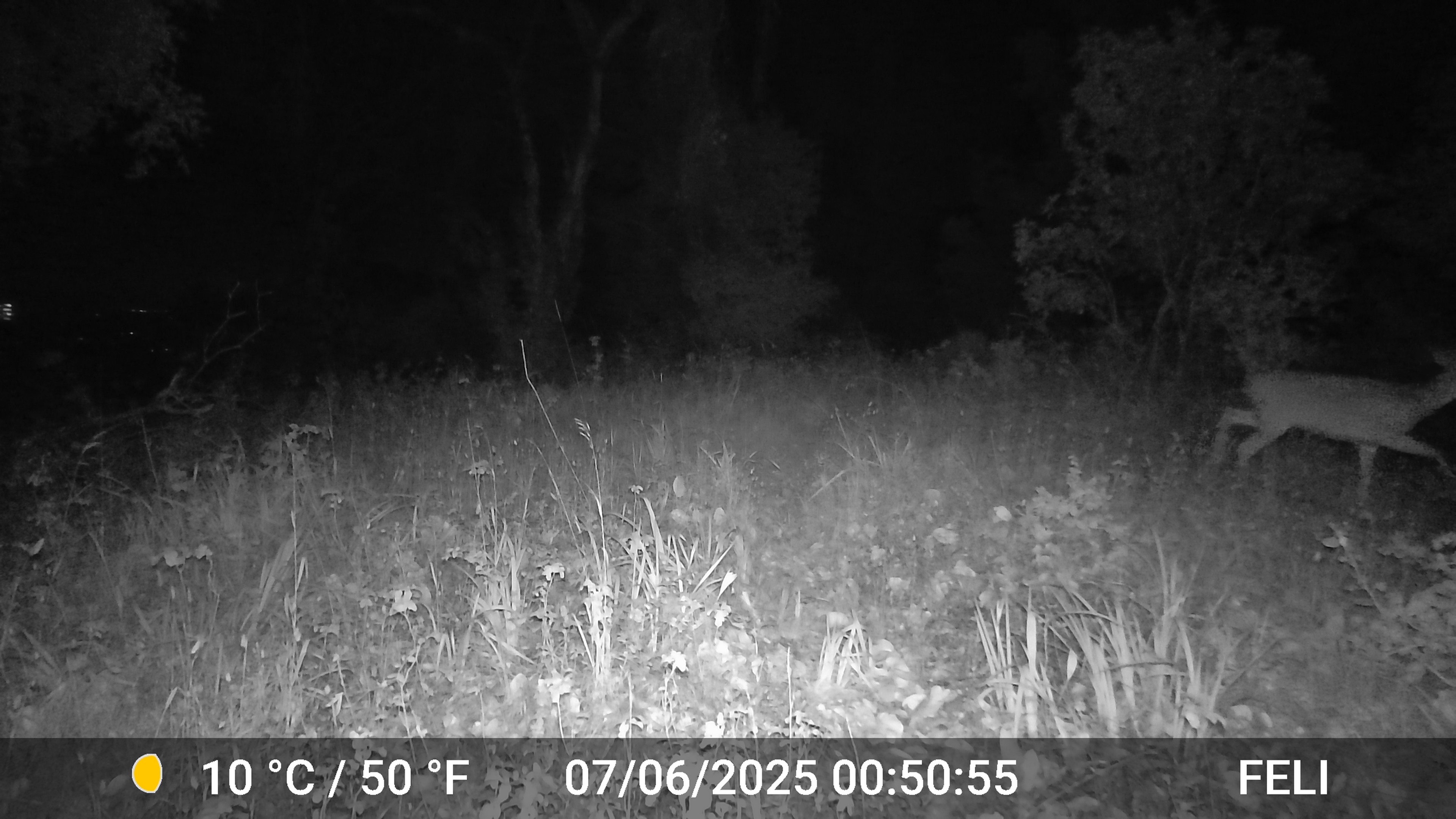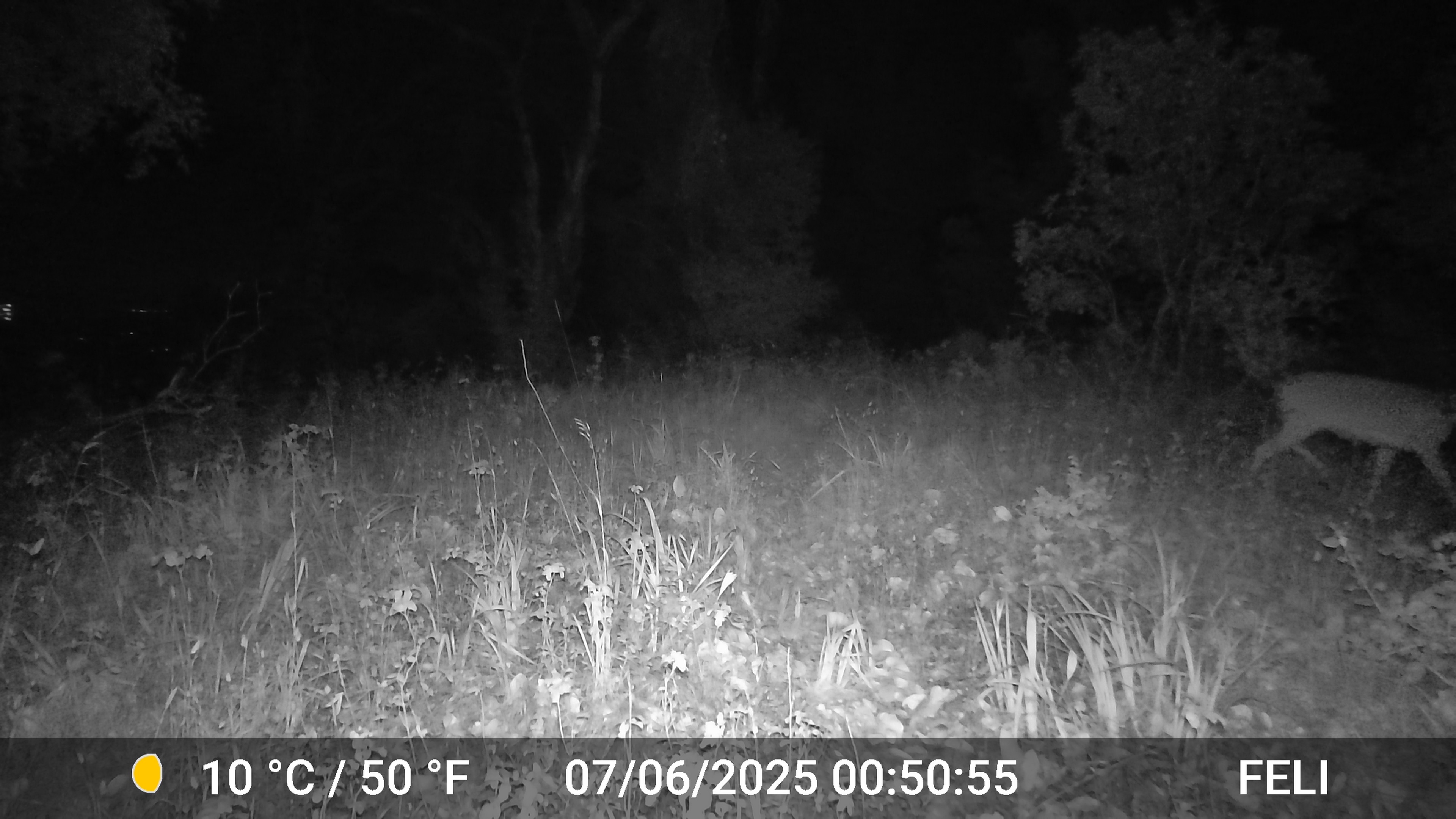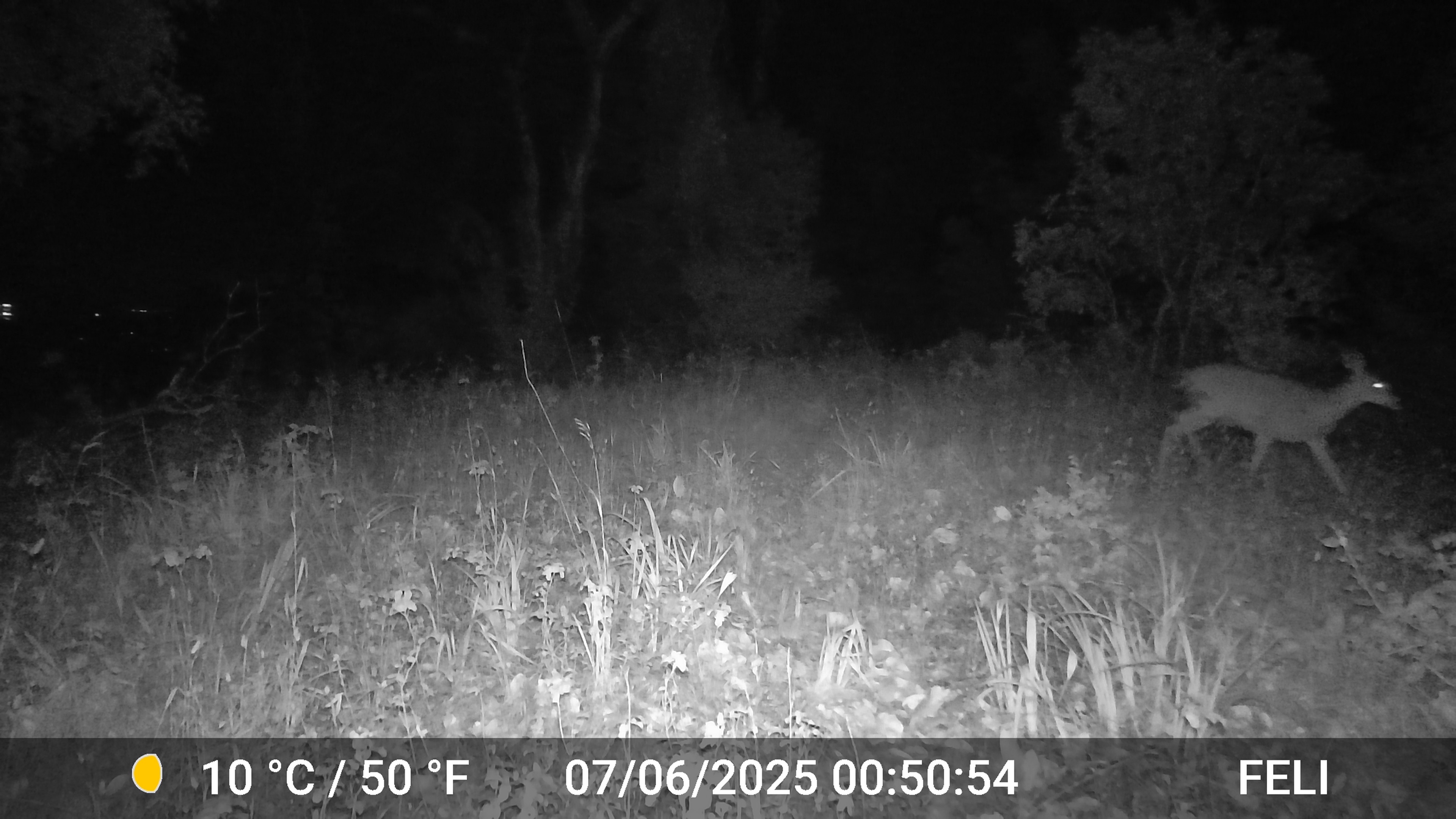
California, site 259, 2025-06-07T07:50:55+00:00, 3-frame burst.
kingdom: Animalia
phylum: Chordata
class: Mammalia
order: Artiodactyla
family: Cervidae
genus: Odocoileus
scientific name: Odocoileus hemionus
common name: mule deer